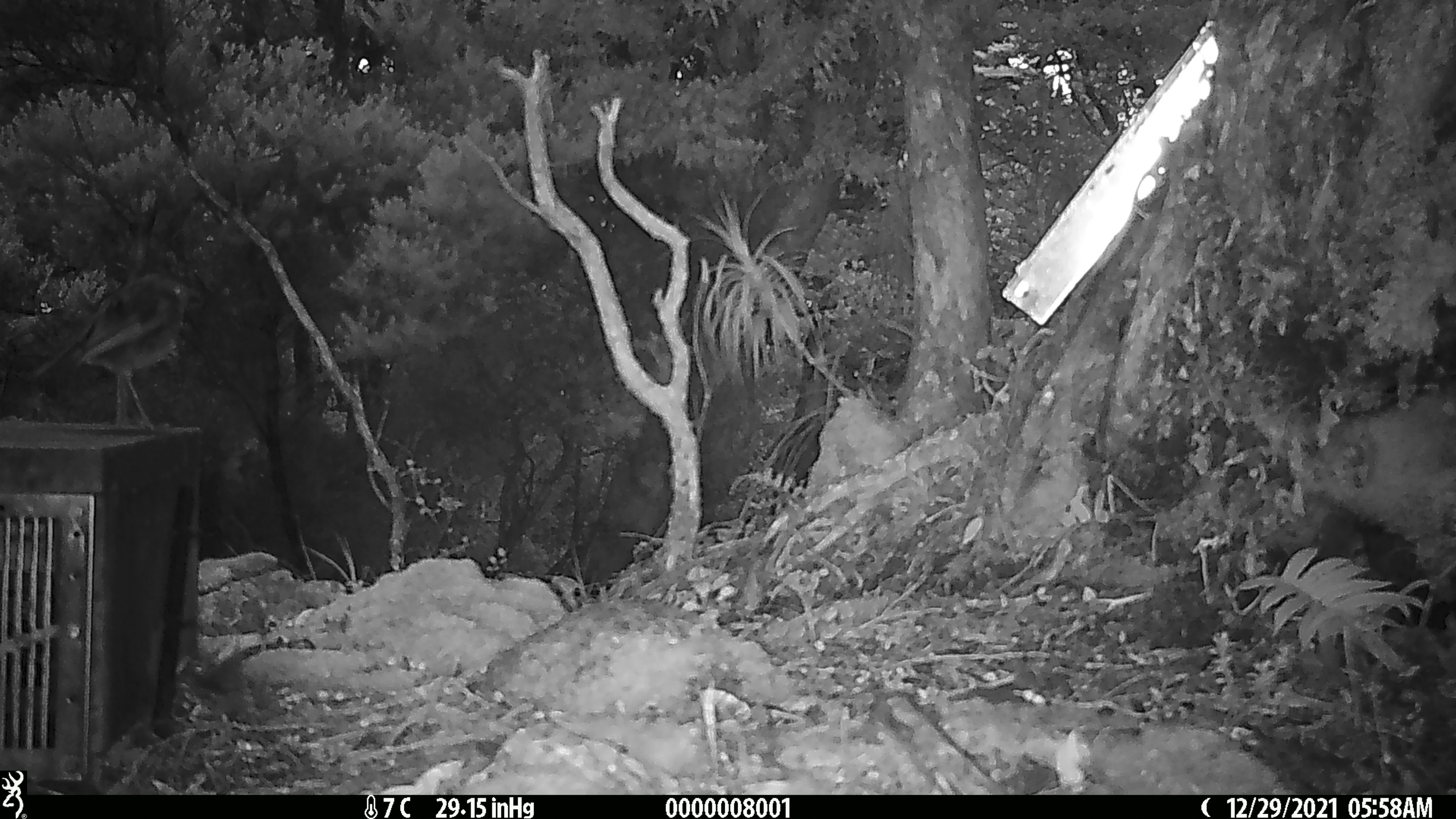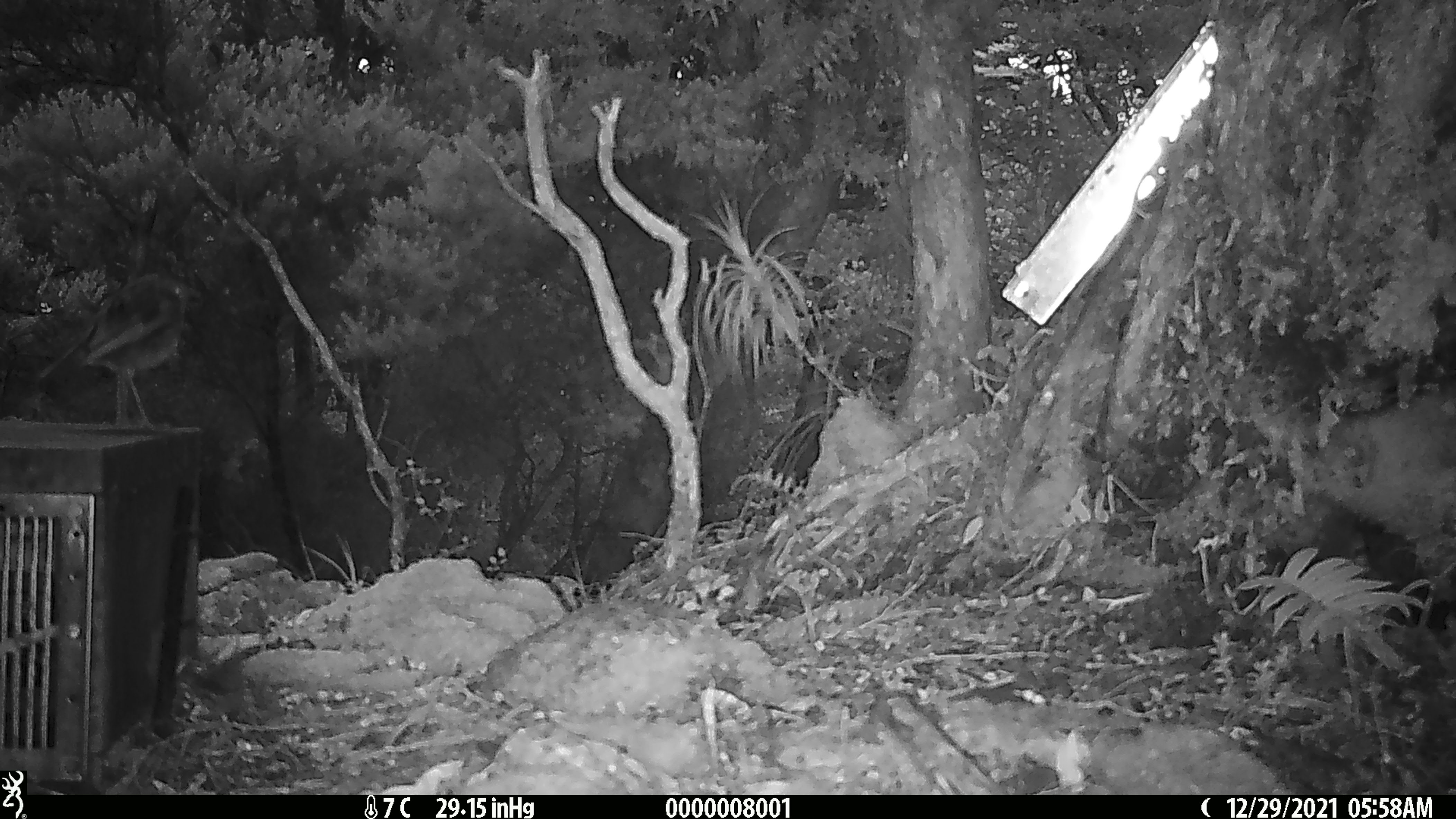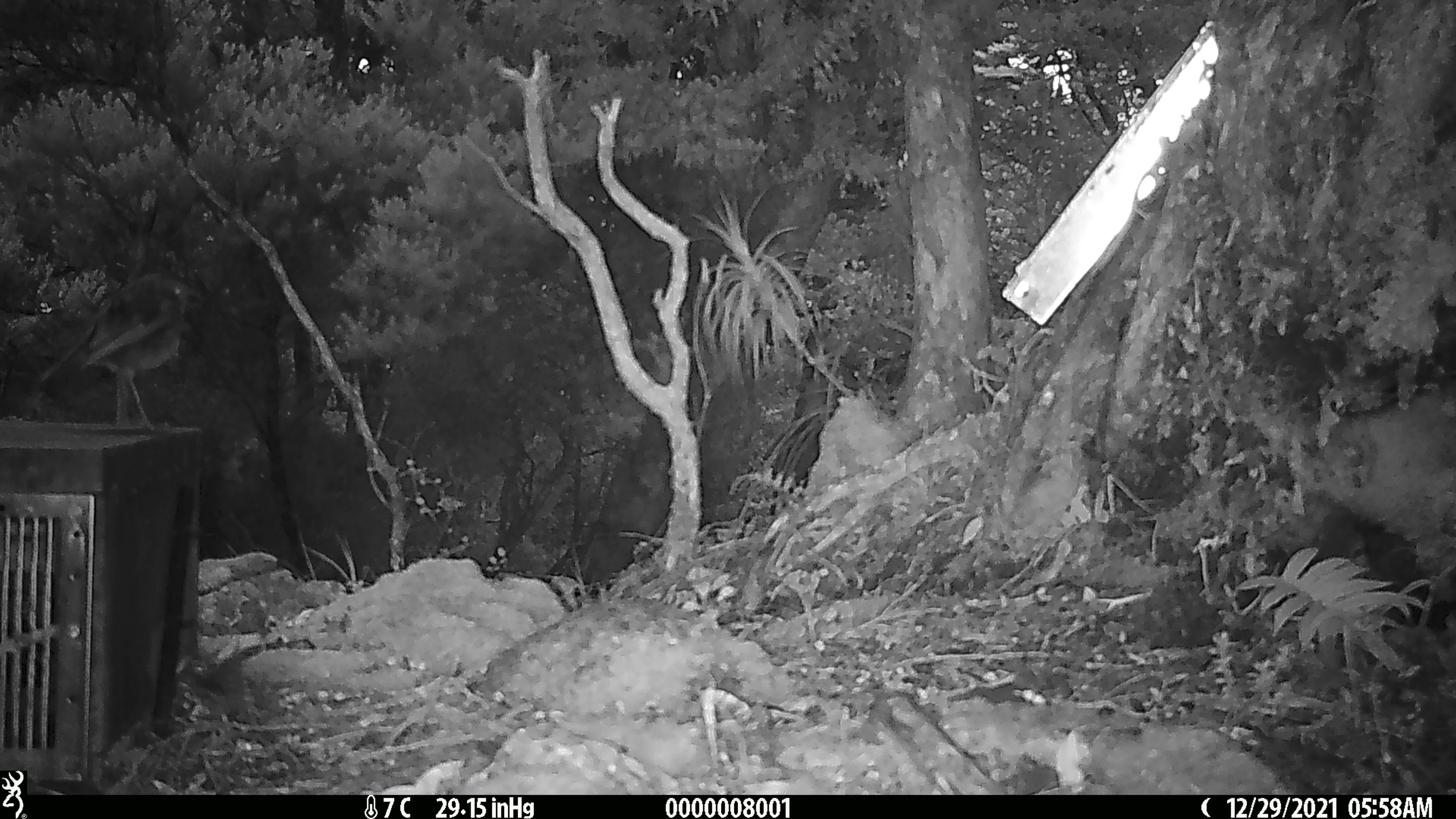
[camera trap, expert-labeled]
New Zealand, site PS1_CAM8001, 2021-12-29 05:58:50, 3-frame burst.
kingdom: Animalia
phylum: Chordata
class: Aves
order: Passeriformes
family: Petroicidae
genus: Petroica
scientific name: Petroica australis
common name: new zealand robin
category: robin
Robin (new zealand robin) (Petroica australis).